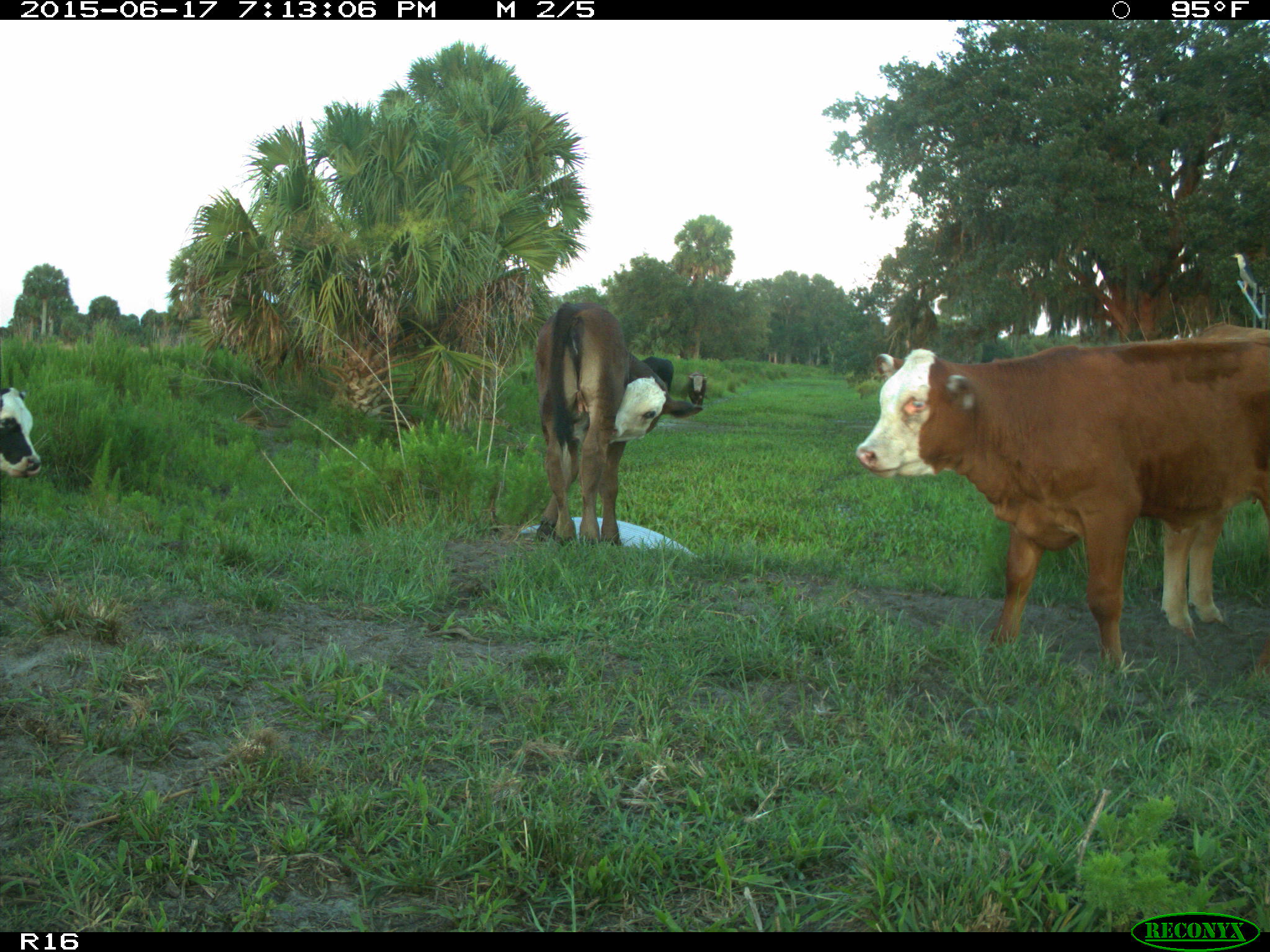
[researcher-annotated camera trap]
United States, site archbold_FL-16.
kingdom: Animalia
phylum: Chordata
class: Mammalia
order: Artiodactyla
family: Bovidae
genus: Bos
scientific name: Bos taurus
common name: domestic cow